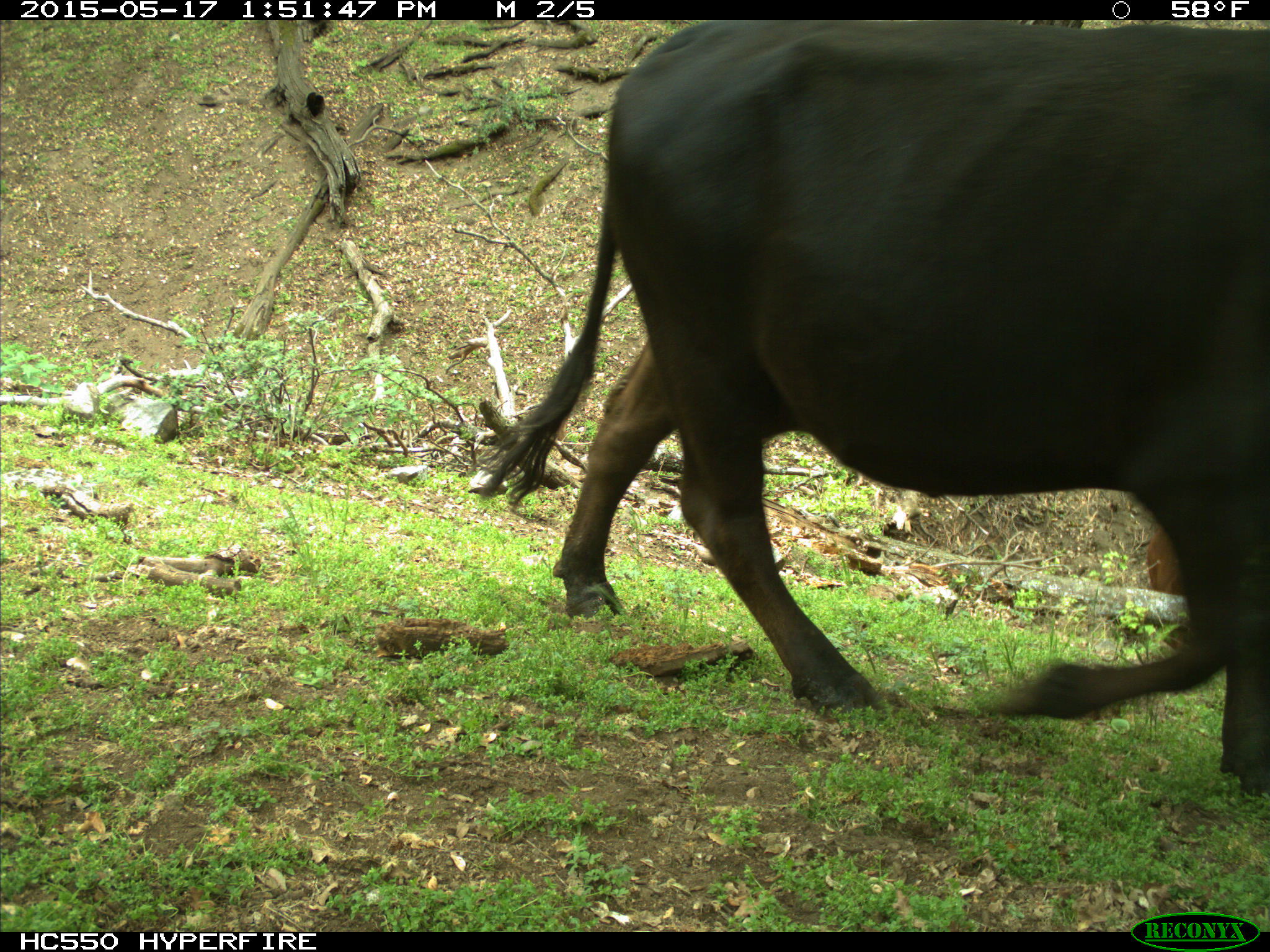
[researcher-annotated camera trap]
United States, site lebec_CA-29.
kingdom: Animalia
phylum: Chordata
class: Mammalia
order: Artiodactyla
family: Bovidae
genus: Bos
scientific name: Bos taurus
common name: domestic cow